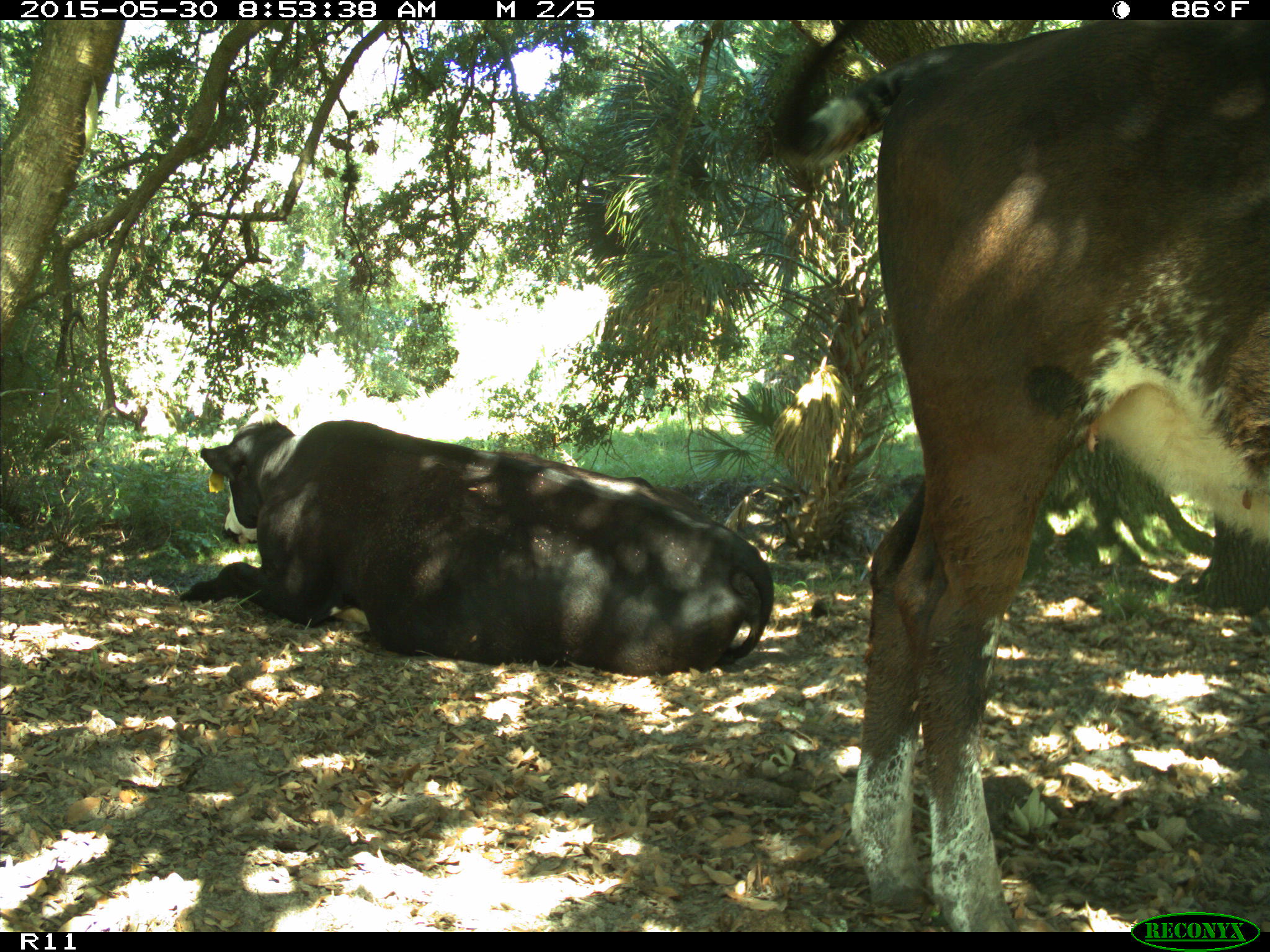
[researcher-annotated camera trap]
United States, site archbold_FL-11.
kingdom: Animalia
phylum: Chordata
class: Mammalia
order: Artiodactyla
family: Bovidae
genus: Bos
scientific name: Bos taurus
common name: domestic cow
Bos taurus (domestic cow).